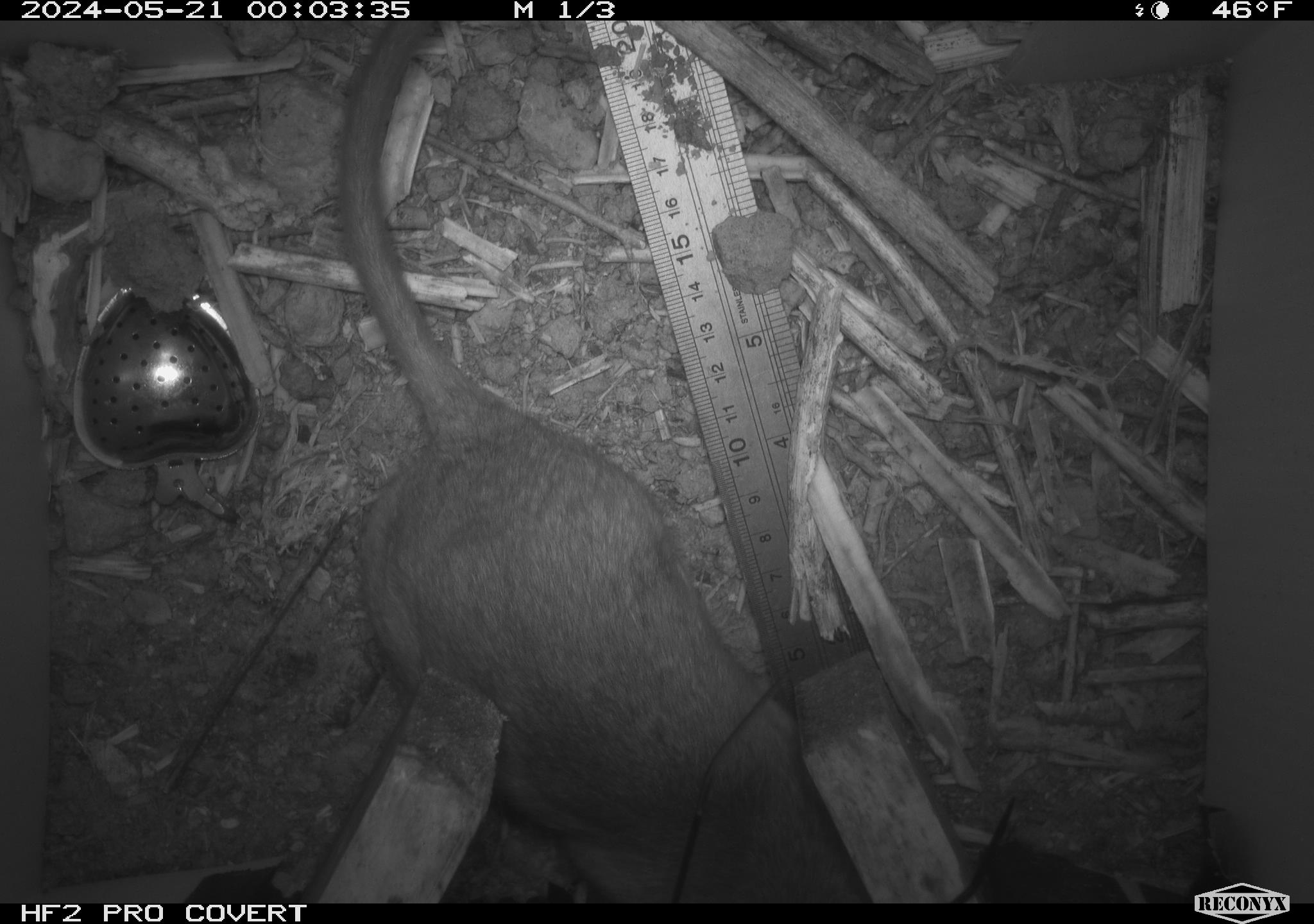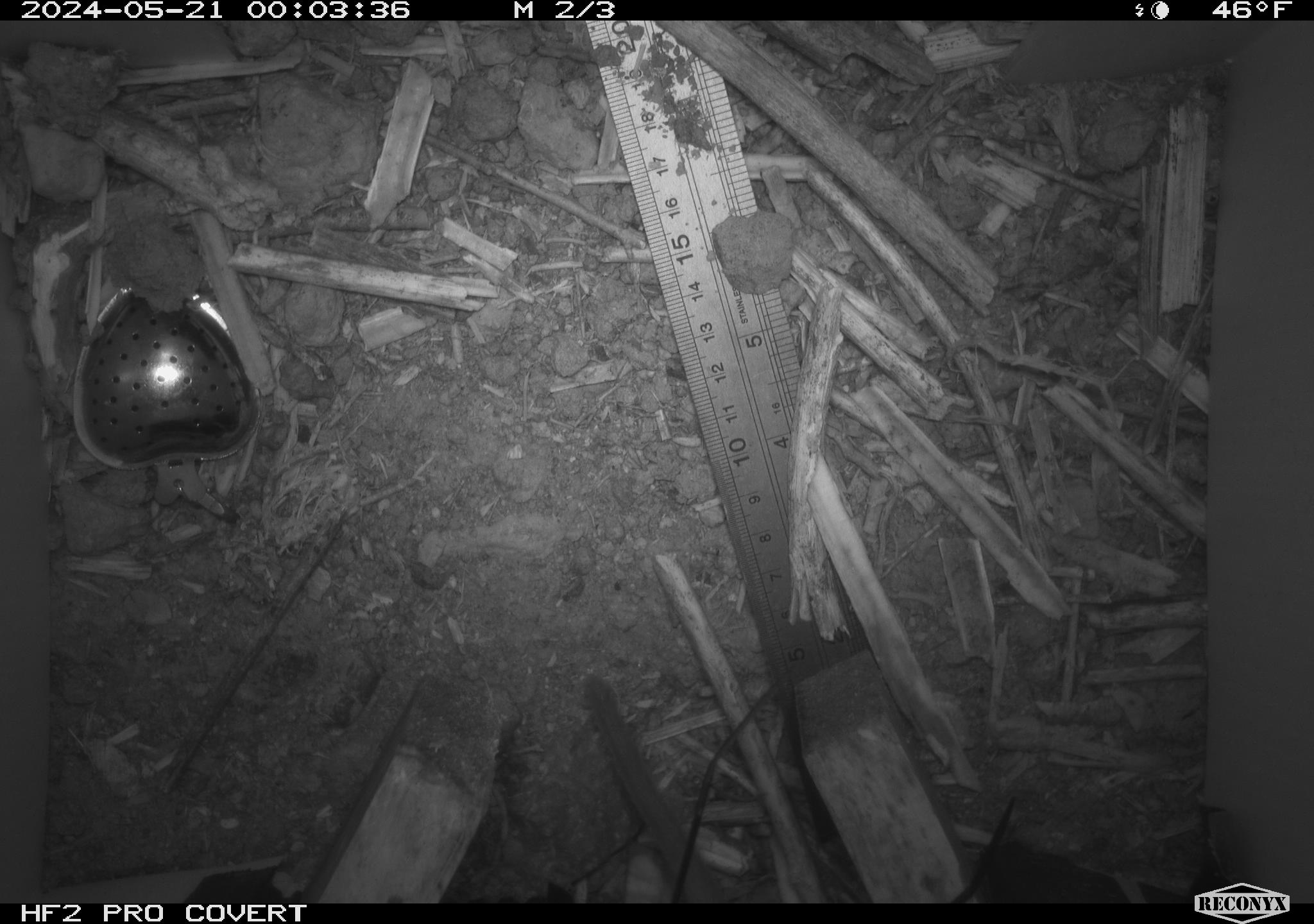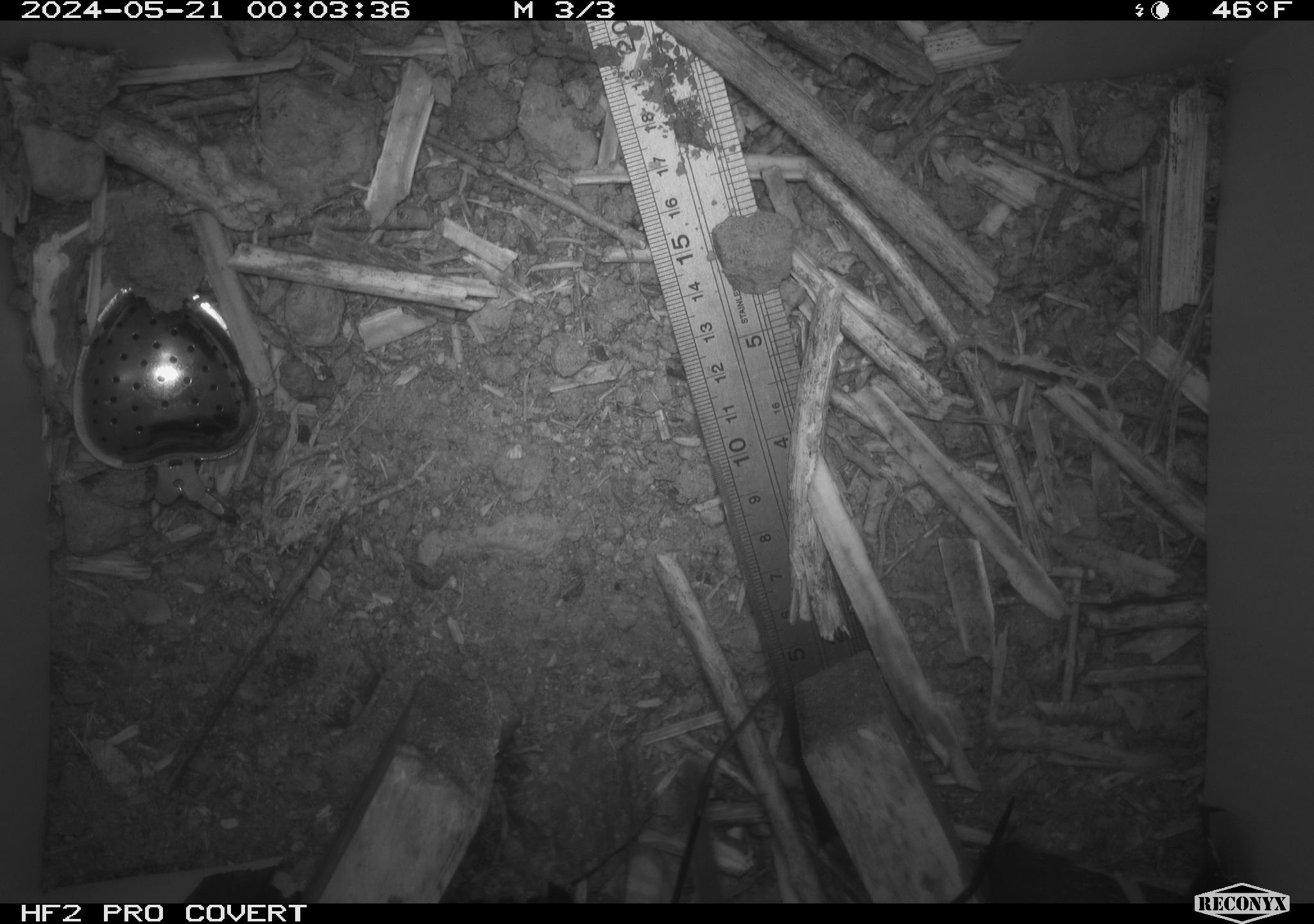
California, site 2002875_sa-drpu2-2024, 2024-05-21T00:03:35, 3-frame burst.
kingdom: Animalia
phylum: Chordata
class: Mammalia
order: Rodentia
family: Cricetidae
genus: Neotoma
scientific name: Neotoma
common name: pack rat or woodrat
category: neotoma species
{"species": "neotoma species (pack rat or woodrat) (Neotoma)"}